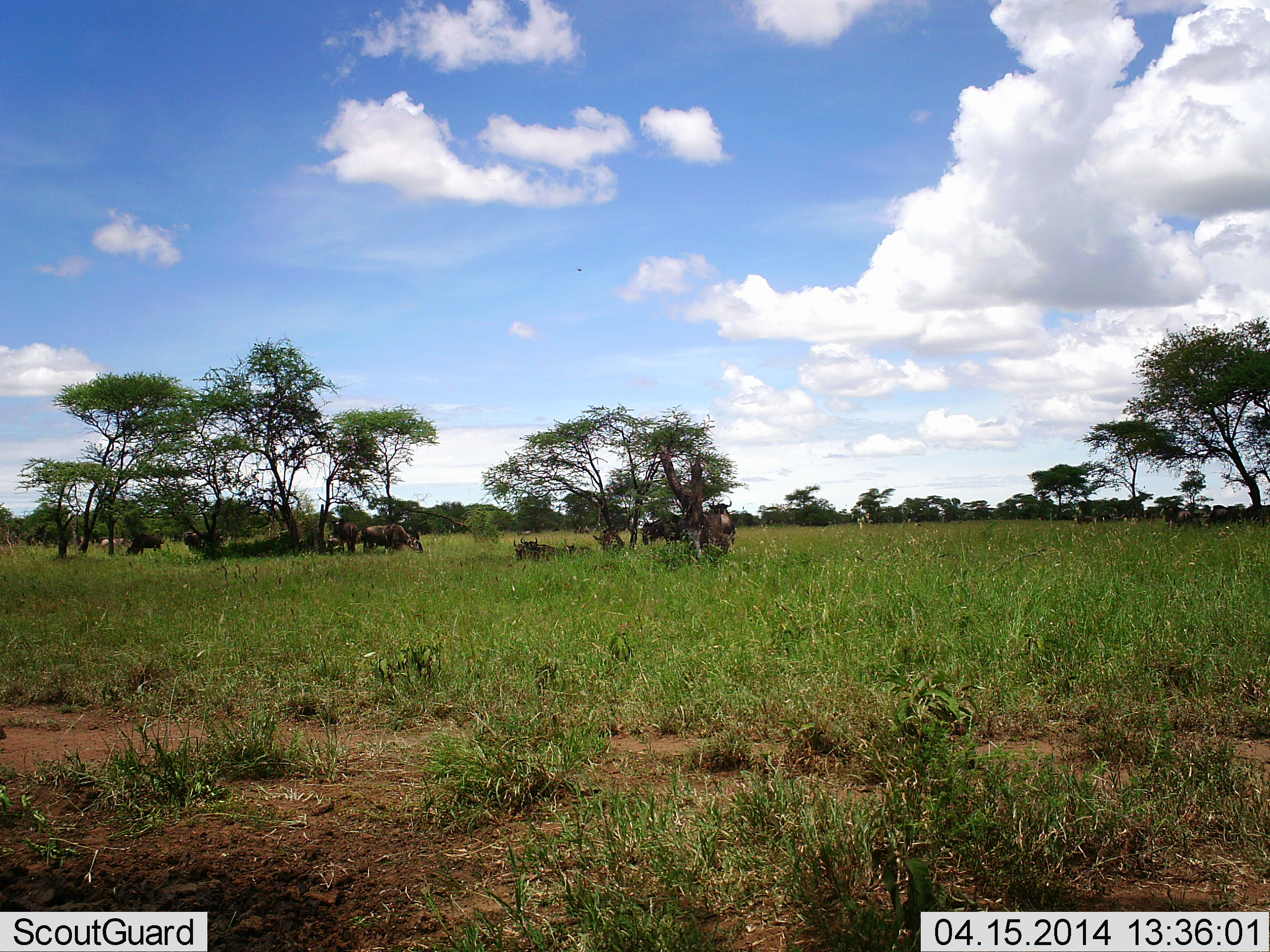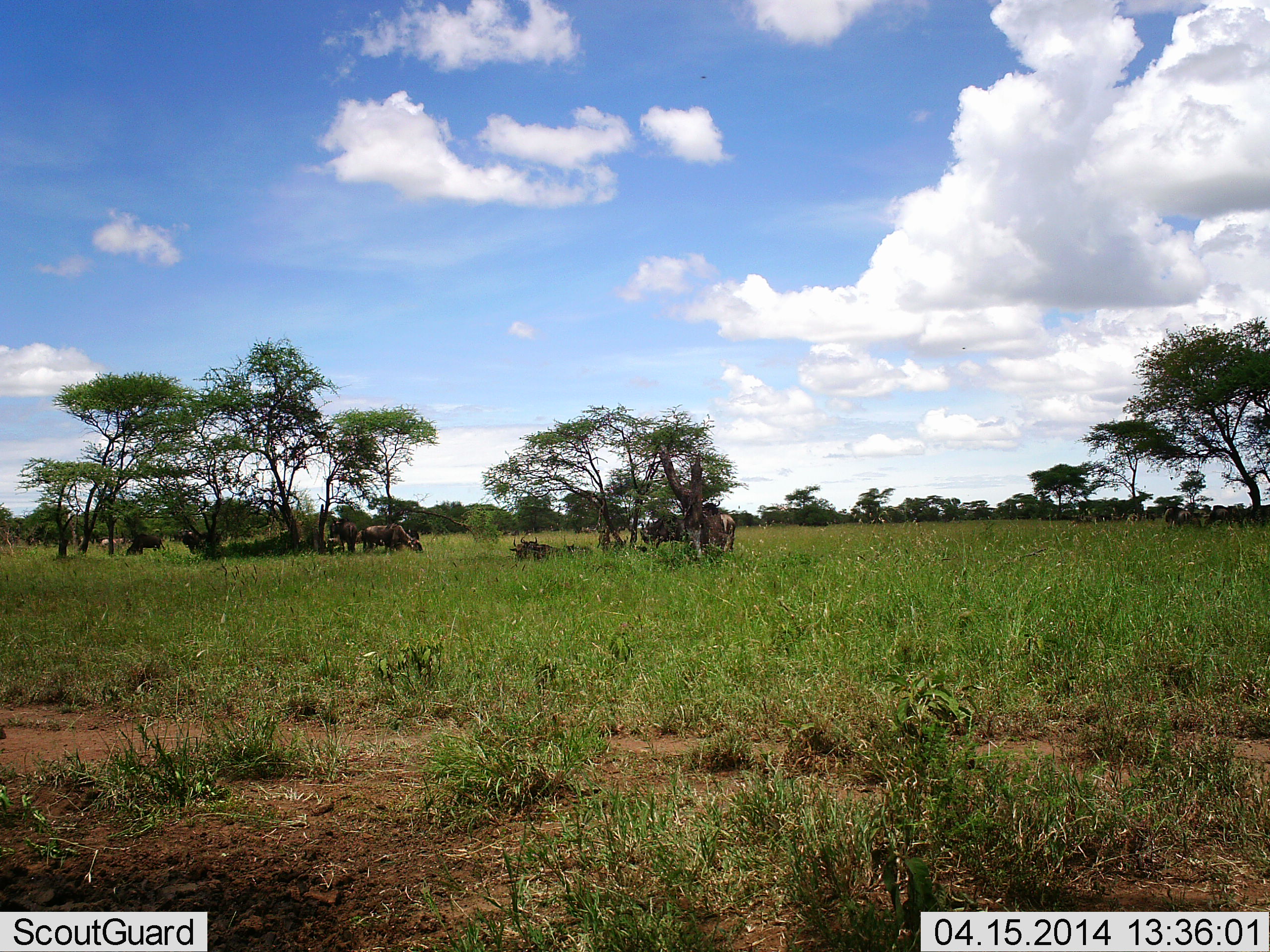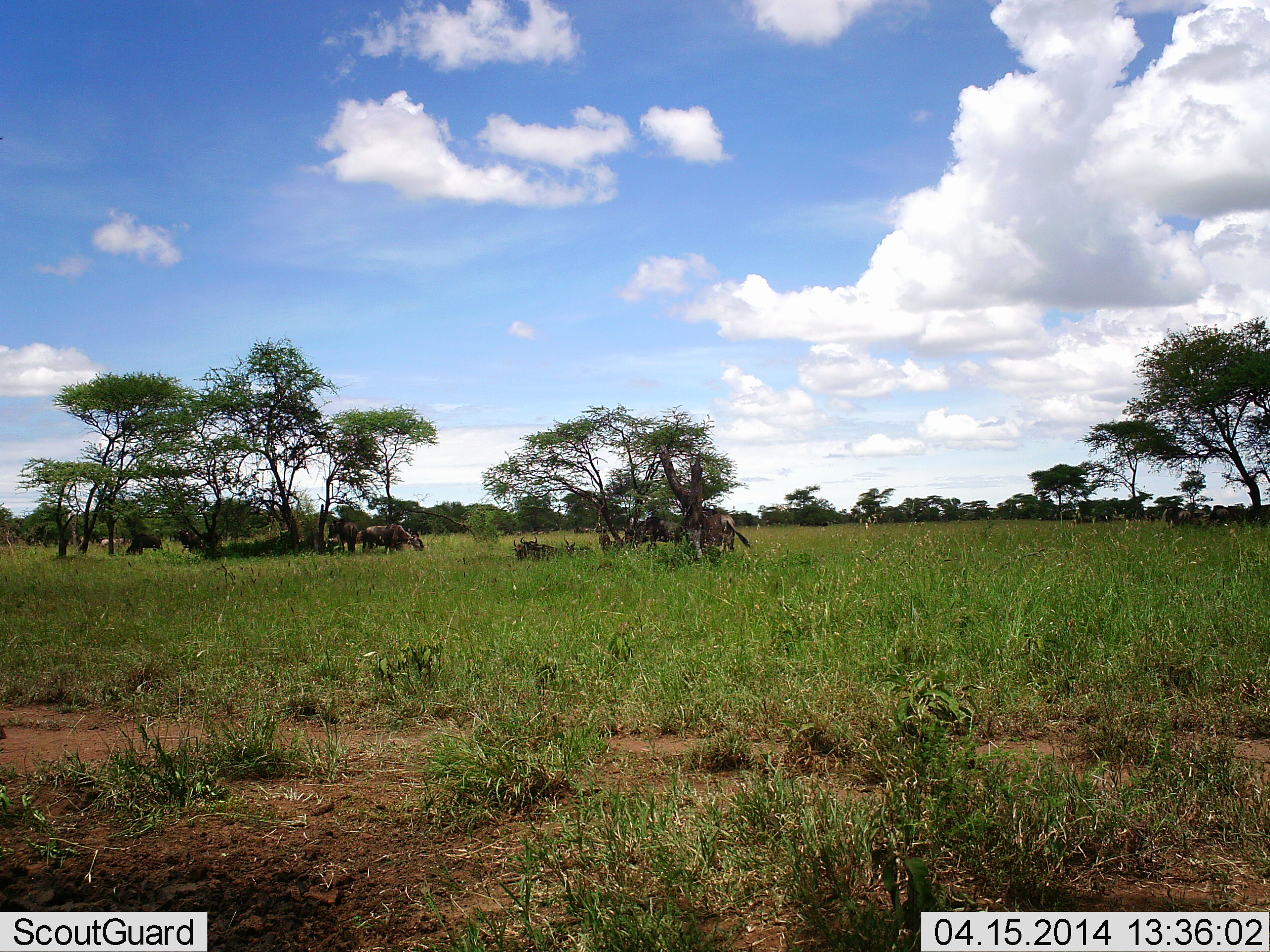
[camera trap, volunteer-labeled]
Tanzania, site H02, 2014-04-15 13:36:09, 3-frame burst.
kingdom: Animalia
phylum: Chordata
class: Mammalia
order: Artiodactyla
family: Bovidae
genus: Connochaetes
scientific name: Connochaetes taurinus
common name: blue wildebeest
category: wildebeest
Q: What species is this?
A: Wildebeest (blue wildebeest) (Connochaetes taurinus).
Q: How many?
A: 8.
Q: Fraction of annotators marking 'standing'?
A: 90%.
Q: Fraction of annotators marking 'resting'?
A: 70%.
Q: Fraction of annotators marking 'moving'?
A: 0%.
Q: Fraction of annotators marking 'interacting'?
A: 0%.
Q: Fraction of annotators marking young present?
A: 10%.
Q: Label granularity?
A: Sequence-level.